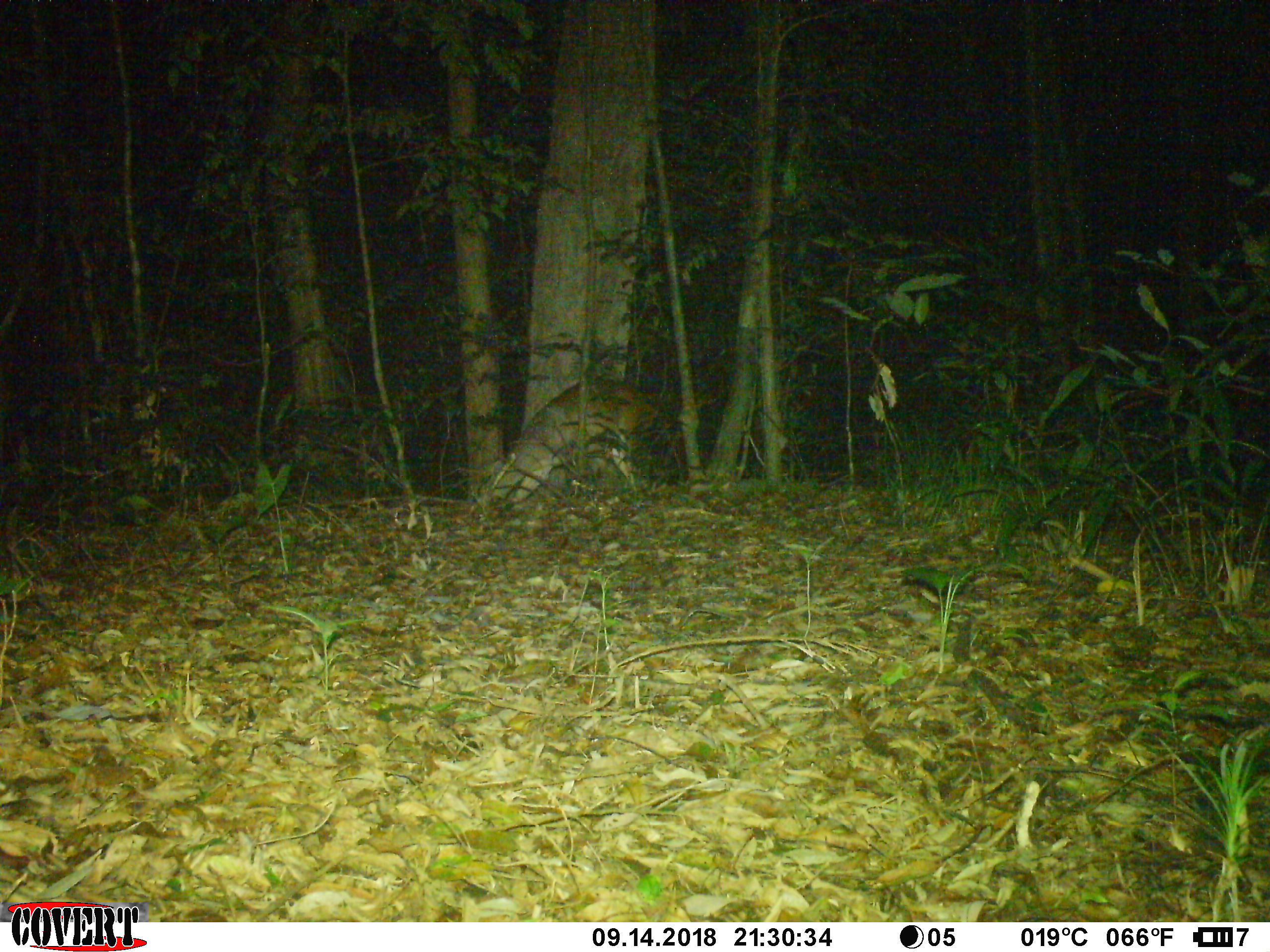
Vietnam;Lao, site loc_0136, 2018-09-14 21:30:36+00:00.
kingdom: Animalia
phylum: Chordata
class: Mammalia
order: Artiodactyla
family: Cervidae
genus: Muntiacus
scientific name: Muntiacus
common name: muntjacs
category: unidentified muntjac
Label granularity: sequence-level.